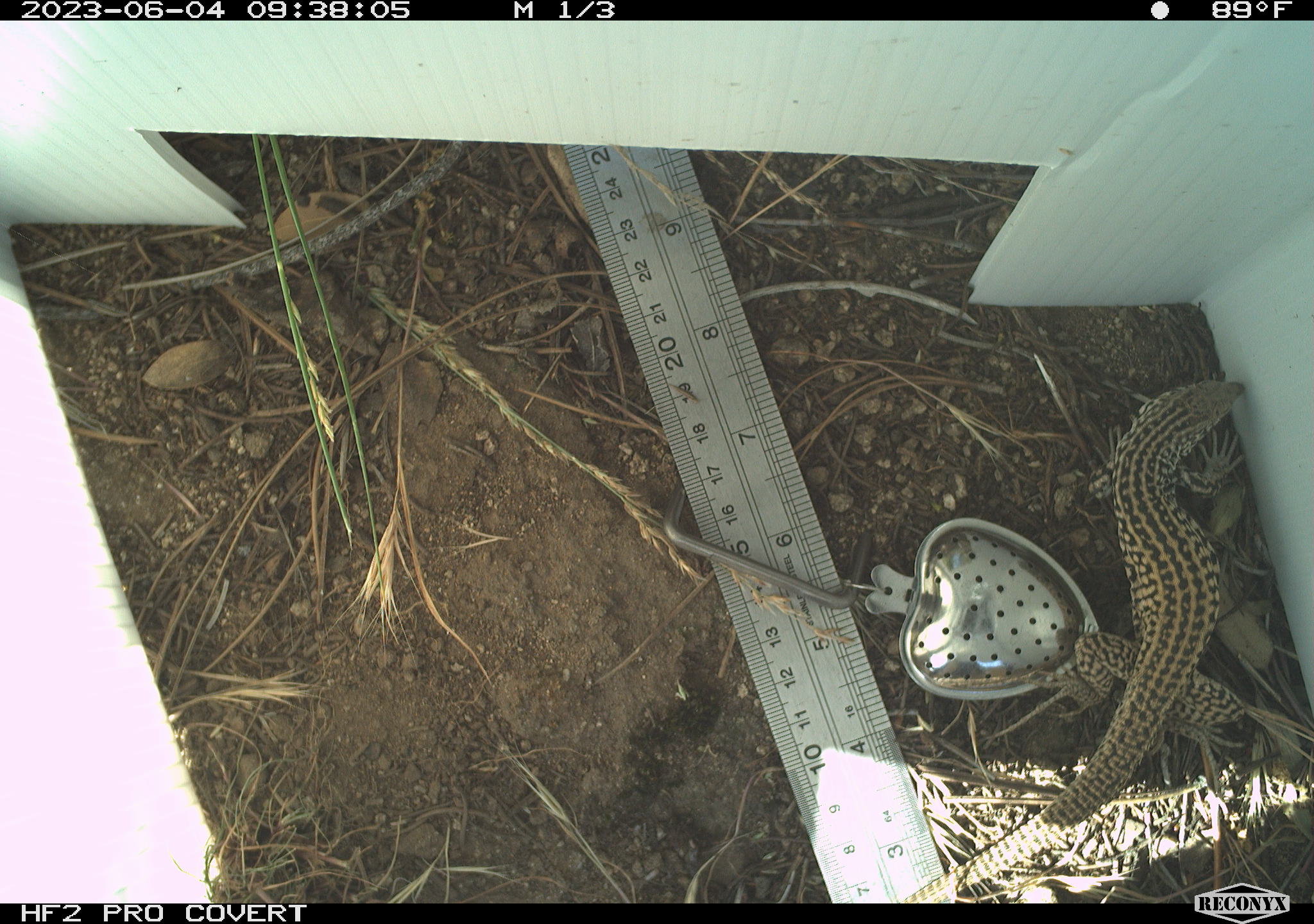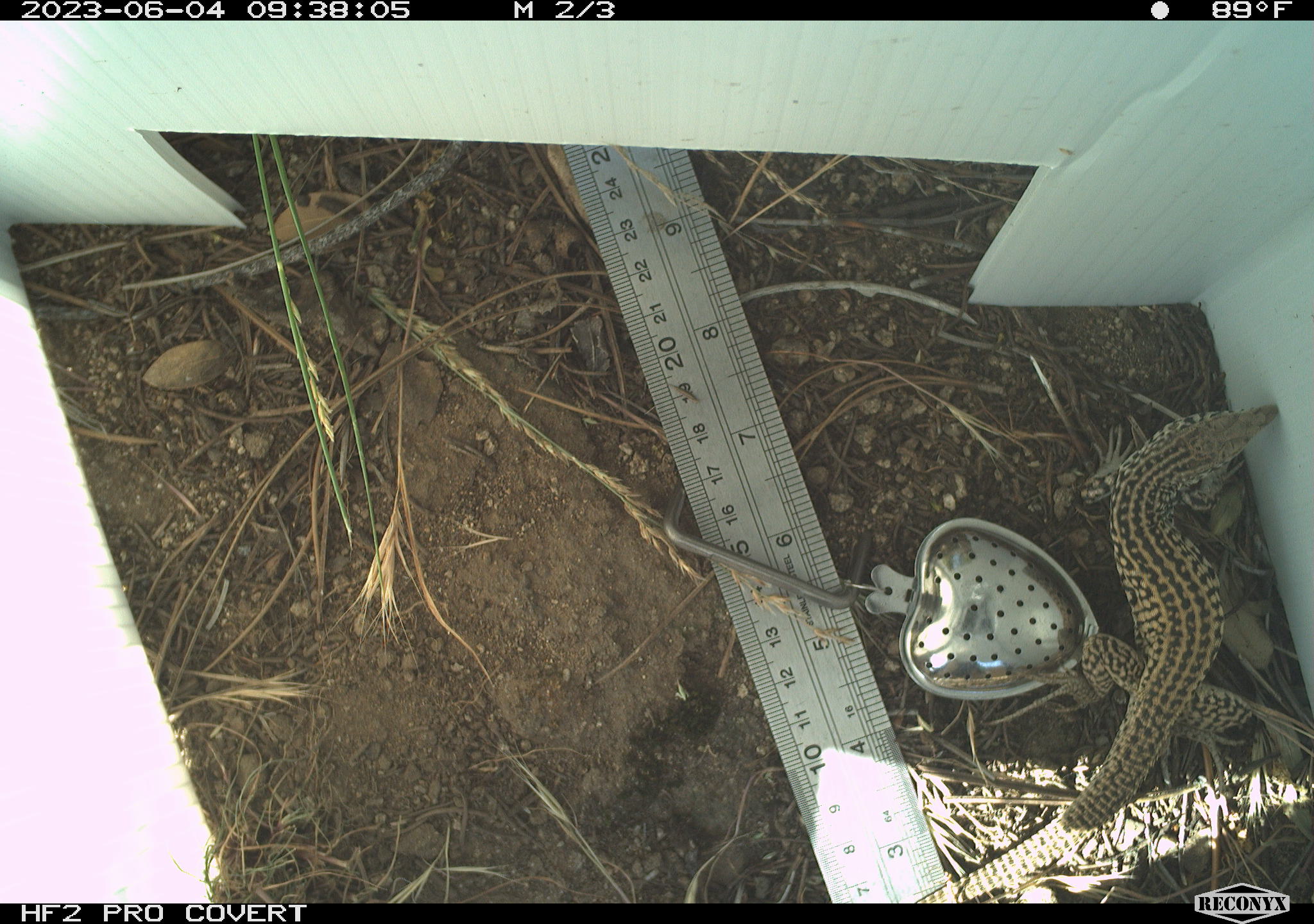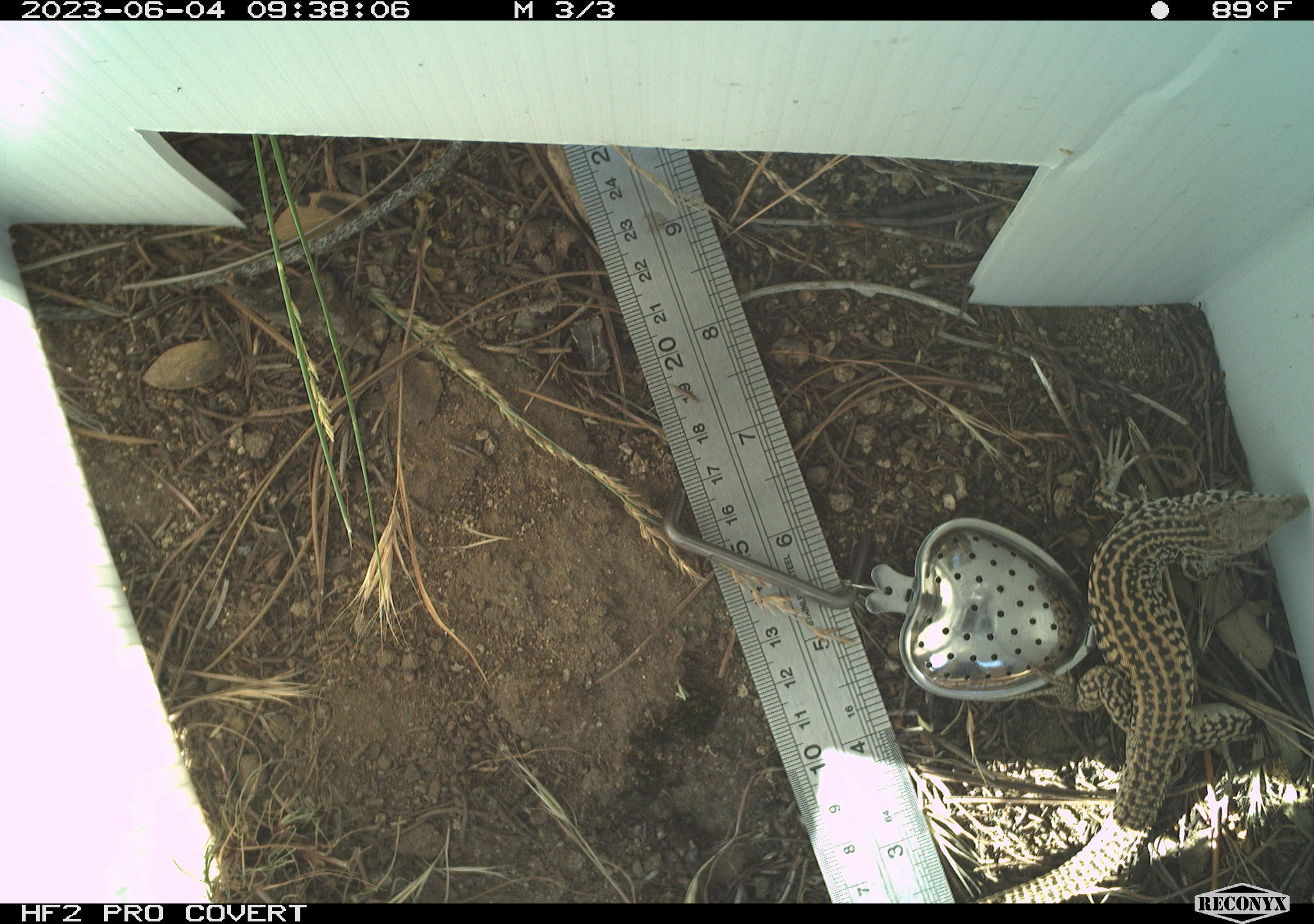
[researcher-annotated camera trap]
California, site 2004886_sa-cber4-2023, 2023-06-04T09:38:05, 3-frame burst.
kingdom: Animalia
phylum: Chordata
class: Reptilia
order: Squamata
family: Teiidae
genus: Aspidoscelis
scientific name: Aspidoscelis tigris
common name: western whiptail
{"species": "western whiptail (Aspidoscelis tigris)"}